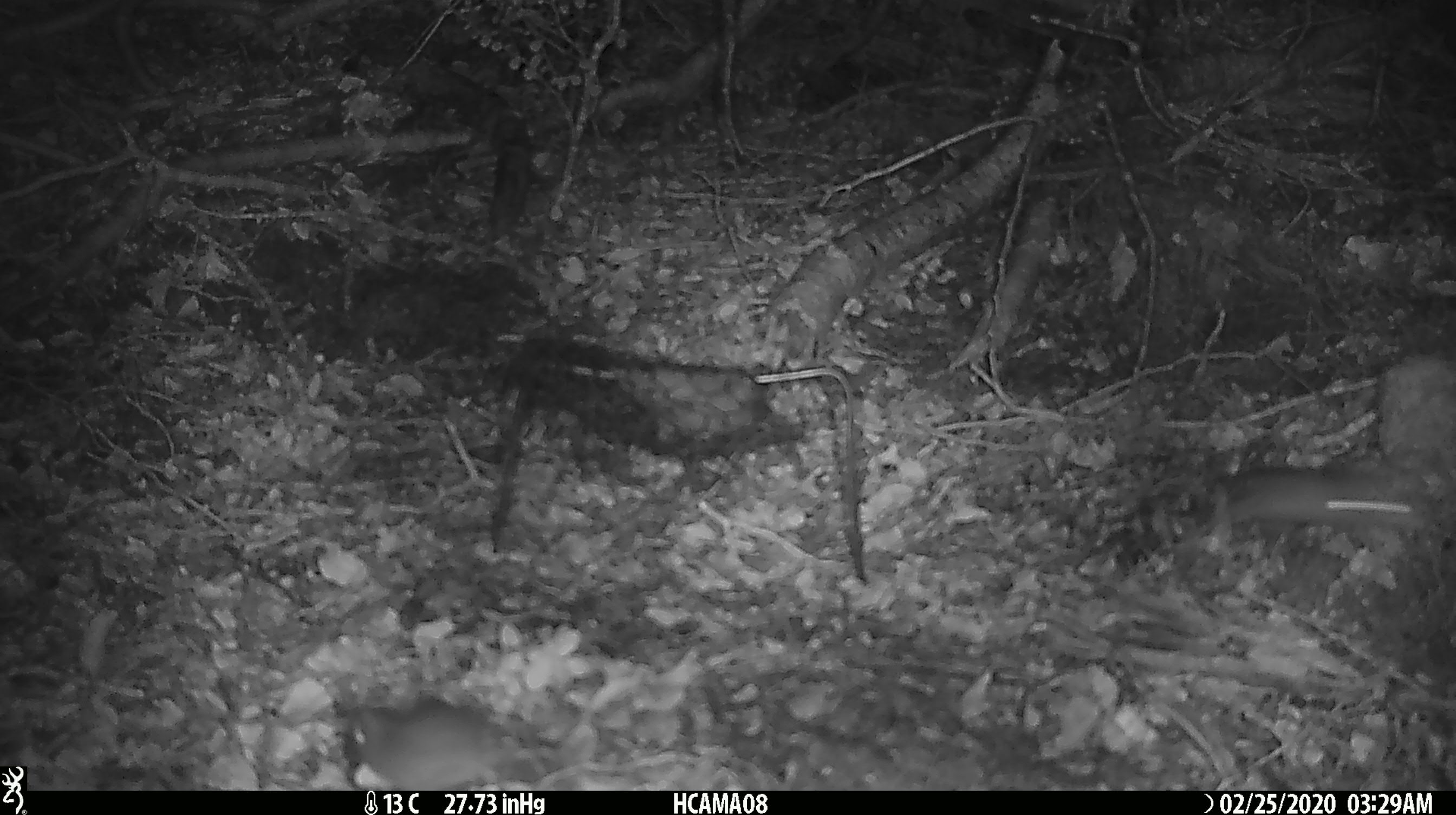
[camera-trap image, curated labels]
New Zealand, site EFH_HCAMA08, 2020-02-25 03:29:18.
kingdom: Animalia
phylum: Chordata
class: Mammalia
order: Rodentia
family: Muridae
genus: Mus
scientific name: Mus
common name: mouse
Mouse (Mus).